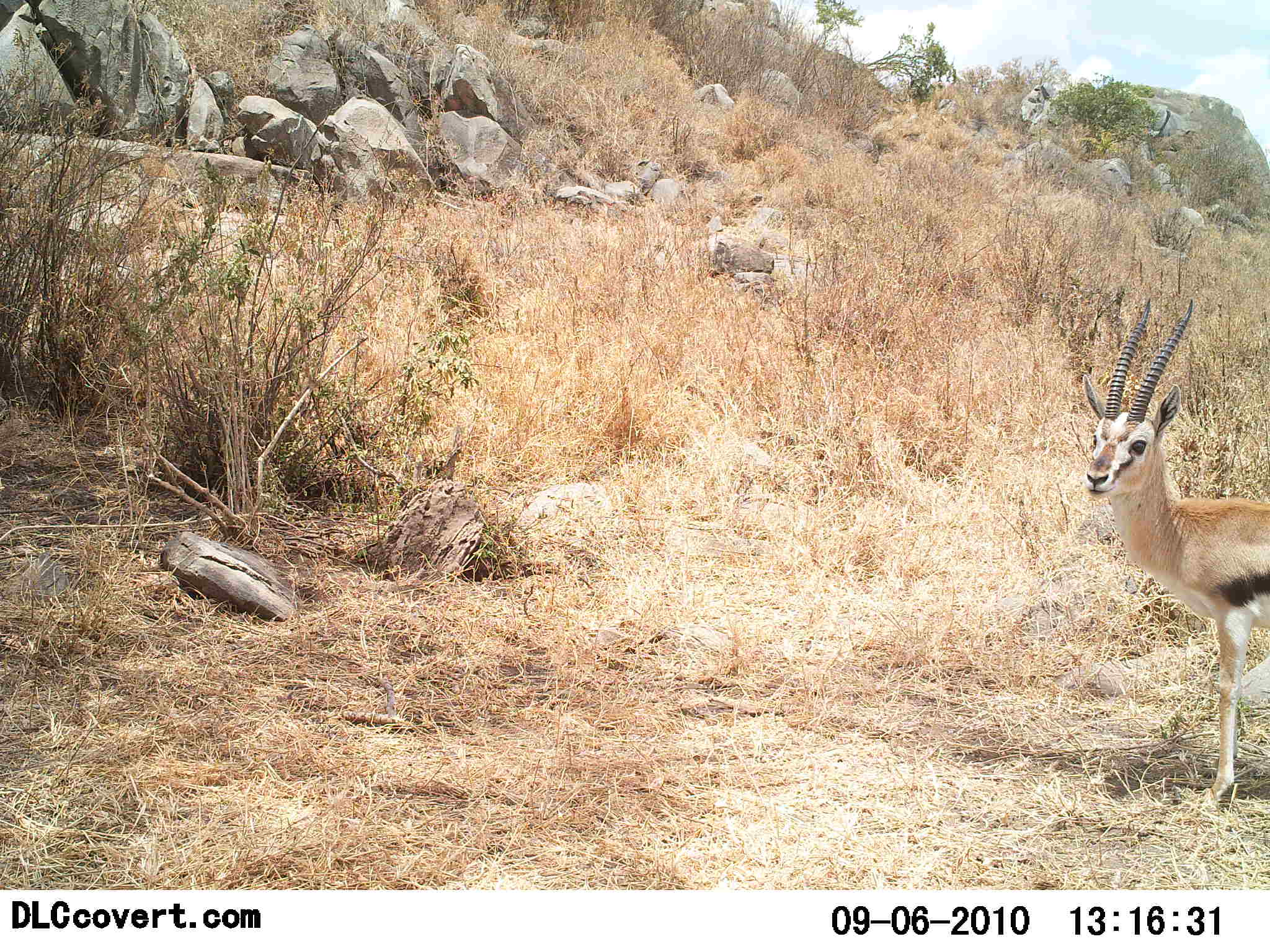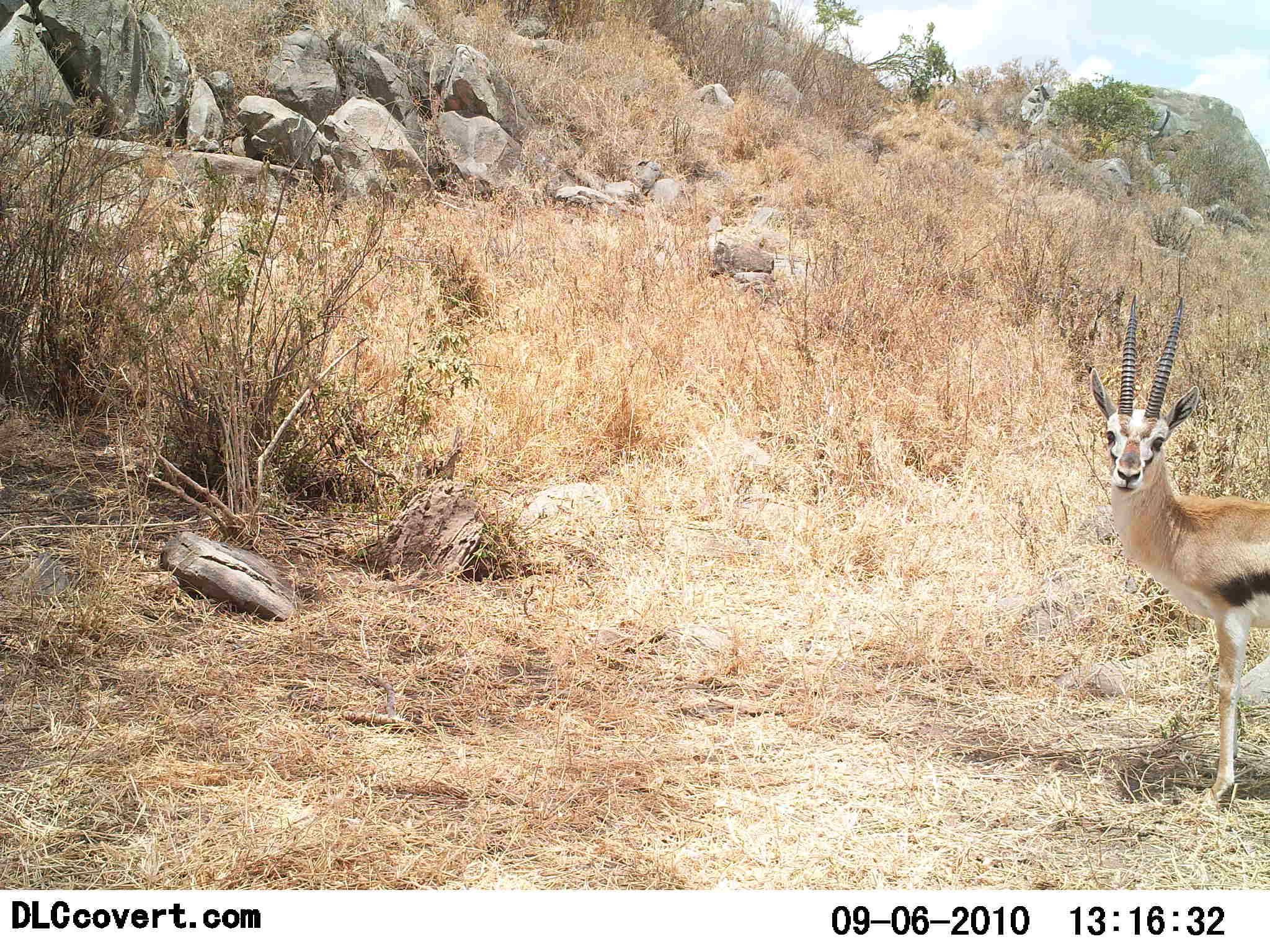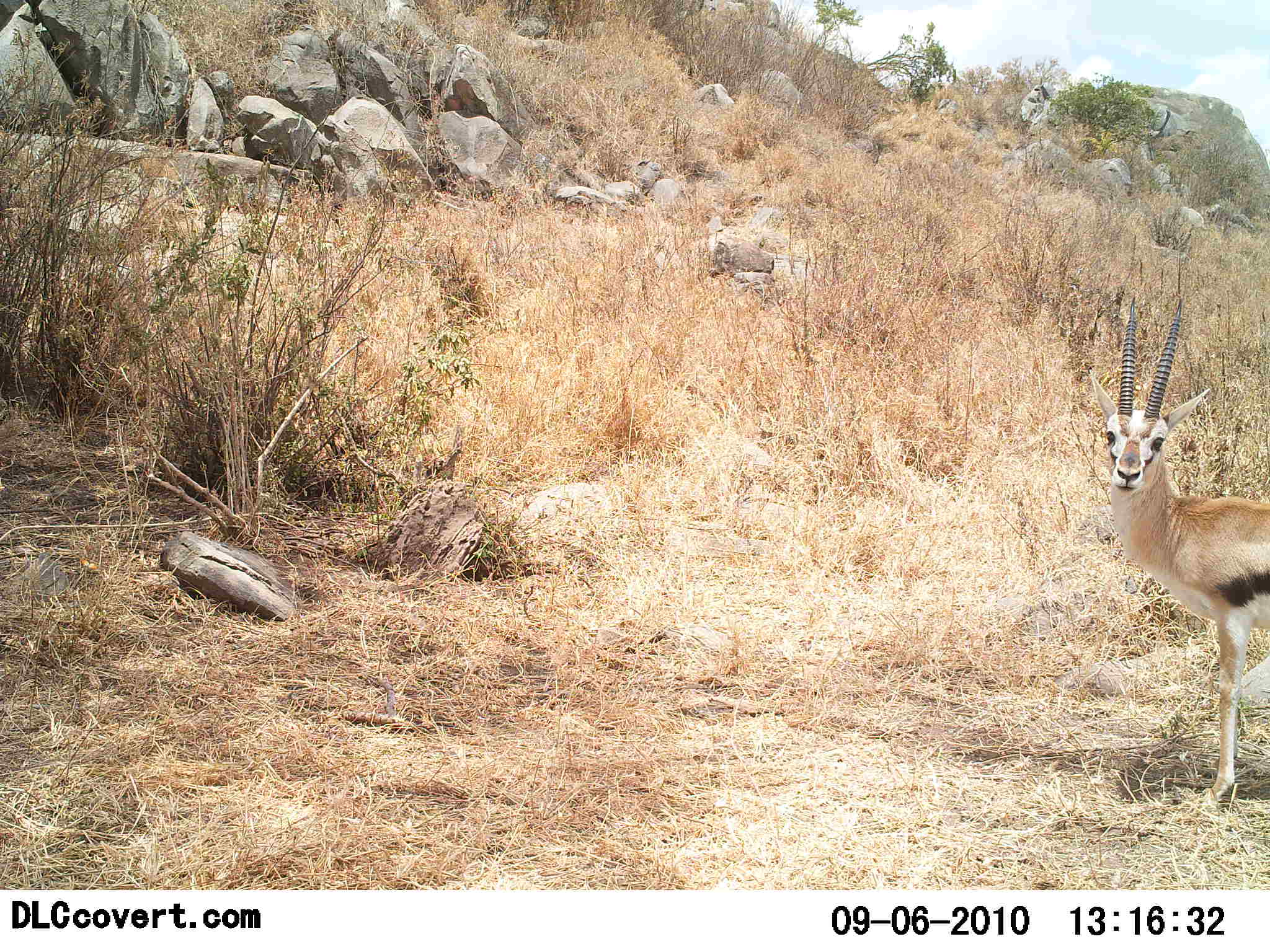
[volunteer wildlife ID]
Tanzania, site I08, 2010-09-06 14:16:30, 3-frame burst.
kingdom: Animalia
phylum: Chordata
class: Mammalia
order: Artiodactyla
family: Bovidae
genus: Eudorcas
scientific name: Eudorcas thomsonii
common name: thomson's gazelle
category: gazellethomsons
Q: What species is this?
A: Gazellethomsons (thomson's gazelle) (Eudorcas thomsonii).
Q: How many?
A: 1.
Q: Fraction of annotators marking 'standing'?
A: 100%.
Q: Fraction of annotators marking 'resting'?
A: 0%.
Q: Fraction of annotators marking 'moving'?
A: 0%.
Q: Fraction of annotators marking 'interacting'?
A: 0%.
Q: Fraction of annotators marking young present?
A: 0%.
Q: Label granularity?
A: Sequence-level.